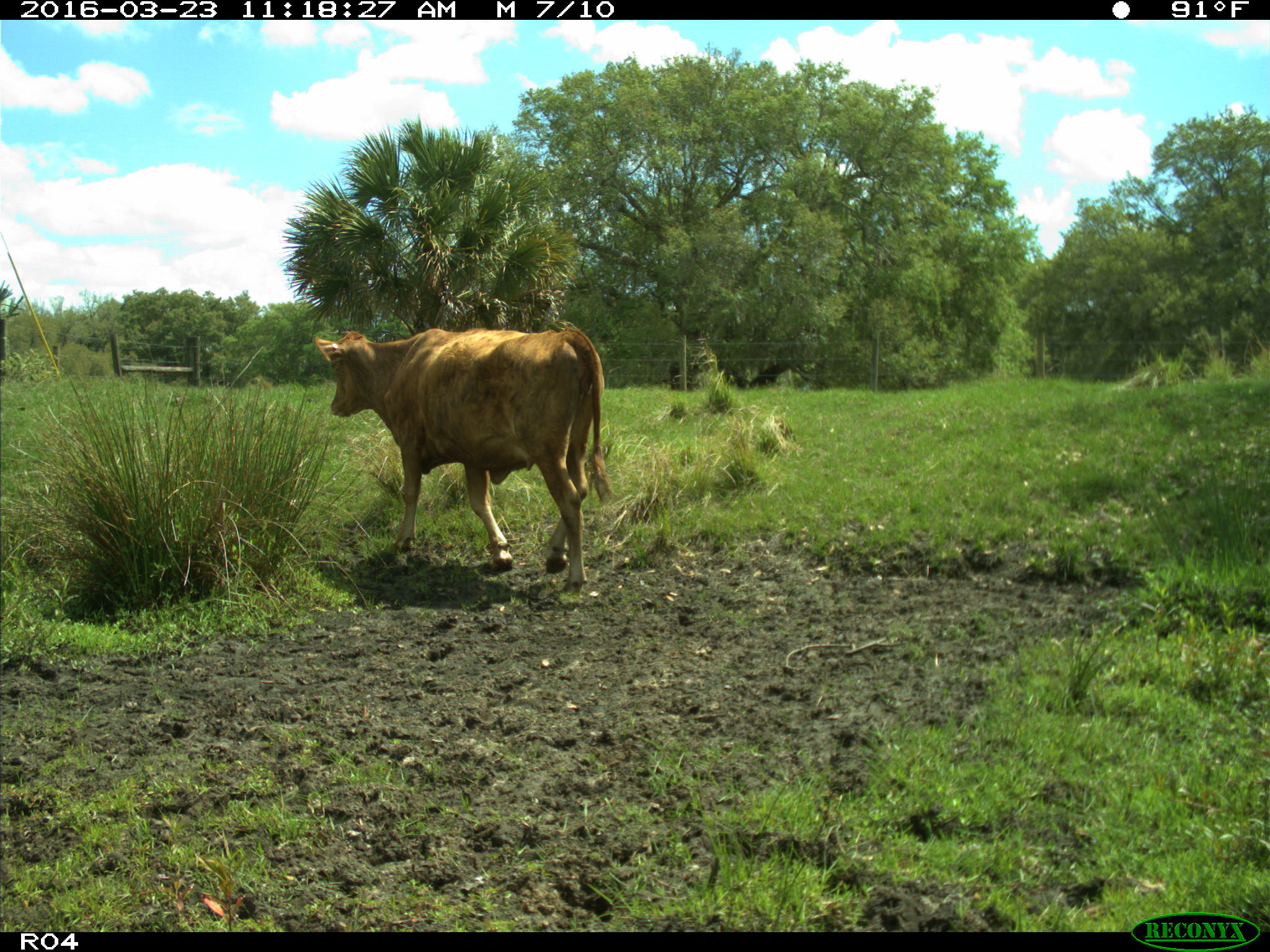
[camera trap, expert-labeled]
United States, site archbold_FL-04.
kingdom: Animalia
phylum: Chordata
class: Mammalia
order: Artiodactyla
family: Bovidae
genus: Bos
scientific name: Bos taurus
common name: domestic cow